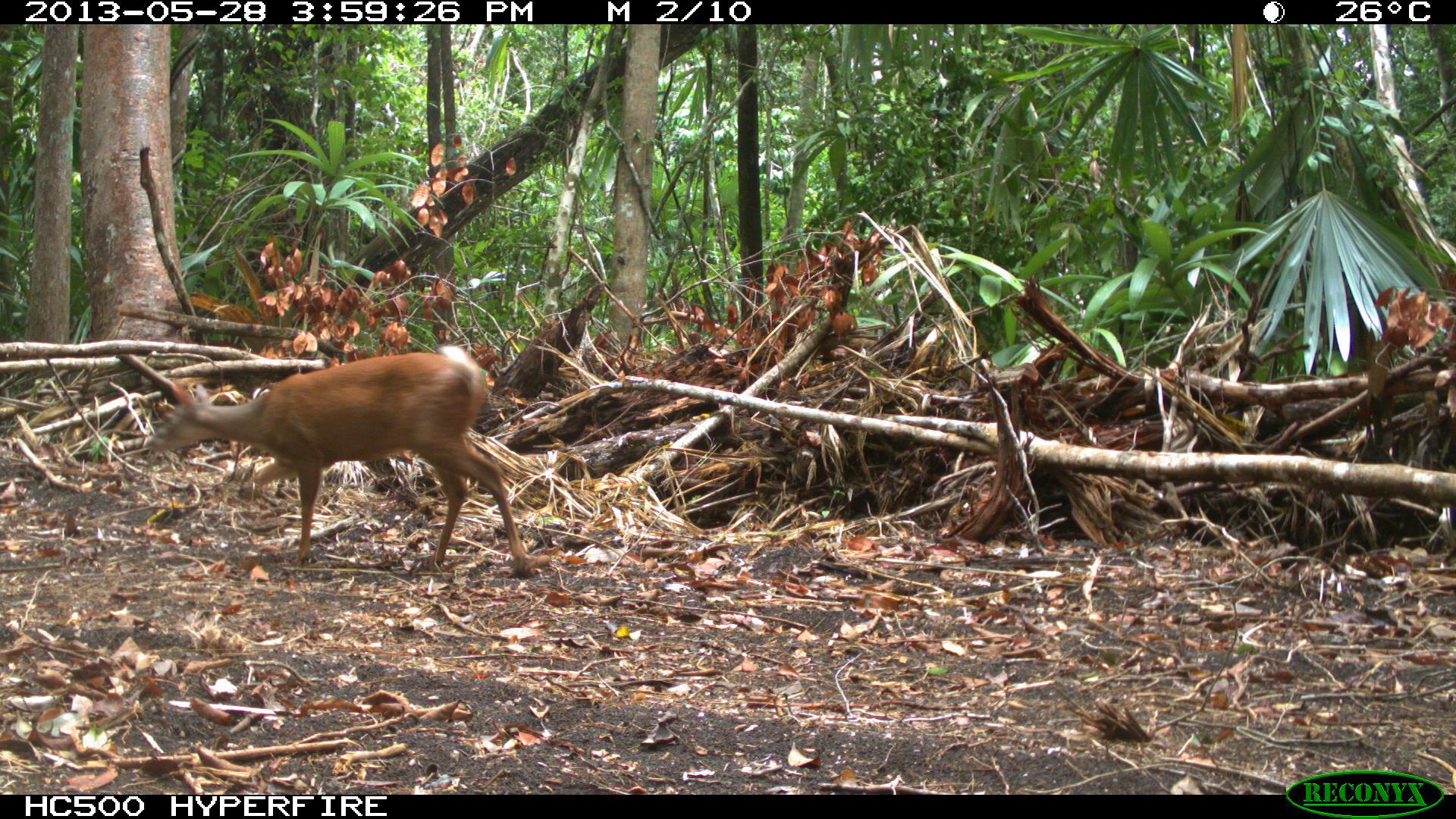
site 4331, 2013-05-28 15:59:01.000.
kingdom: Animalia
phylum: Chordata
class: Mammalia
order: Artiodactyla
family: Cervidae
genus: Mazama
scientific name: Mazama temama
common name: central american red brocket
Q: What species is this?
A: Mazama temama (central american red brocket).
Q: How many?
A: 1.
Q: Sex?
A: Male.